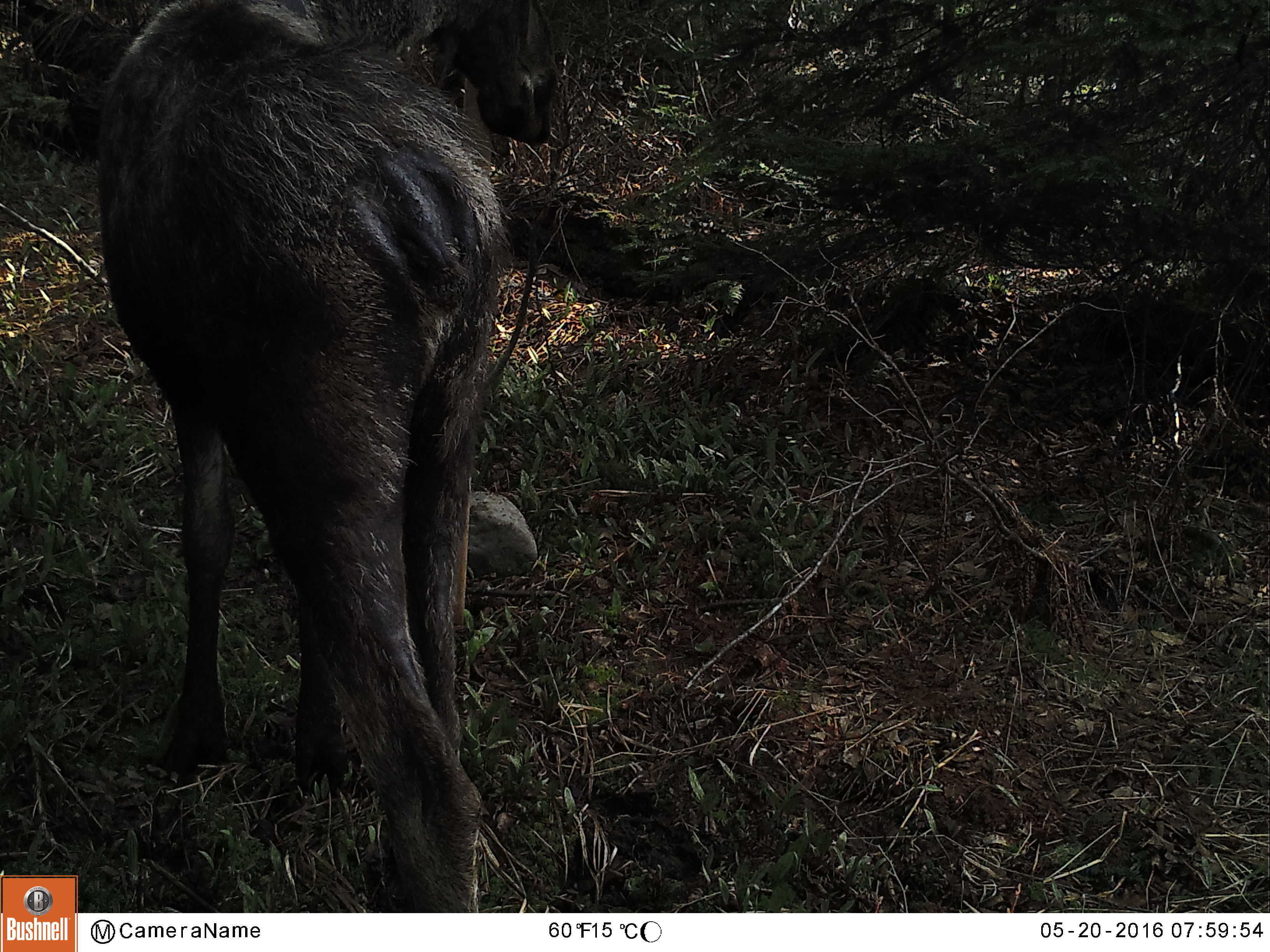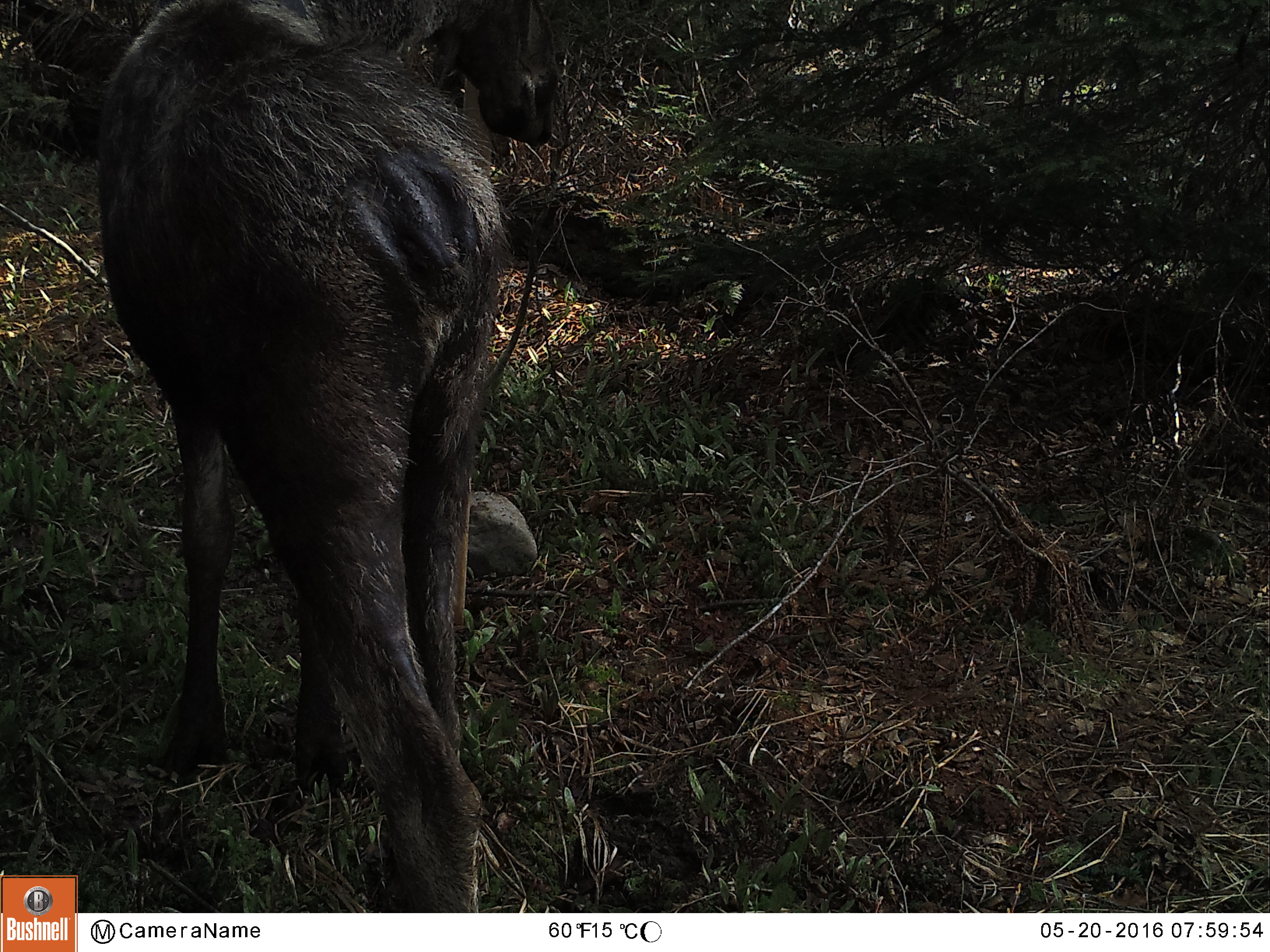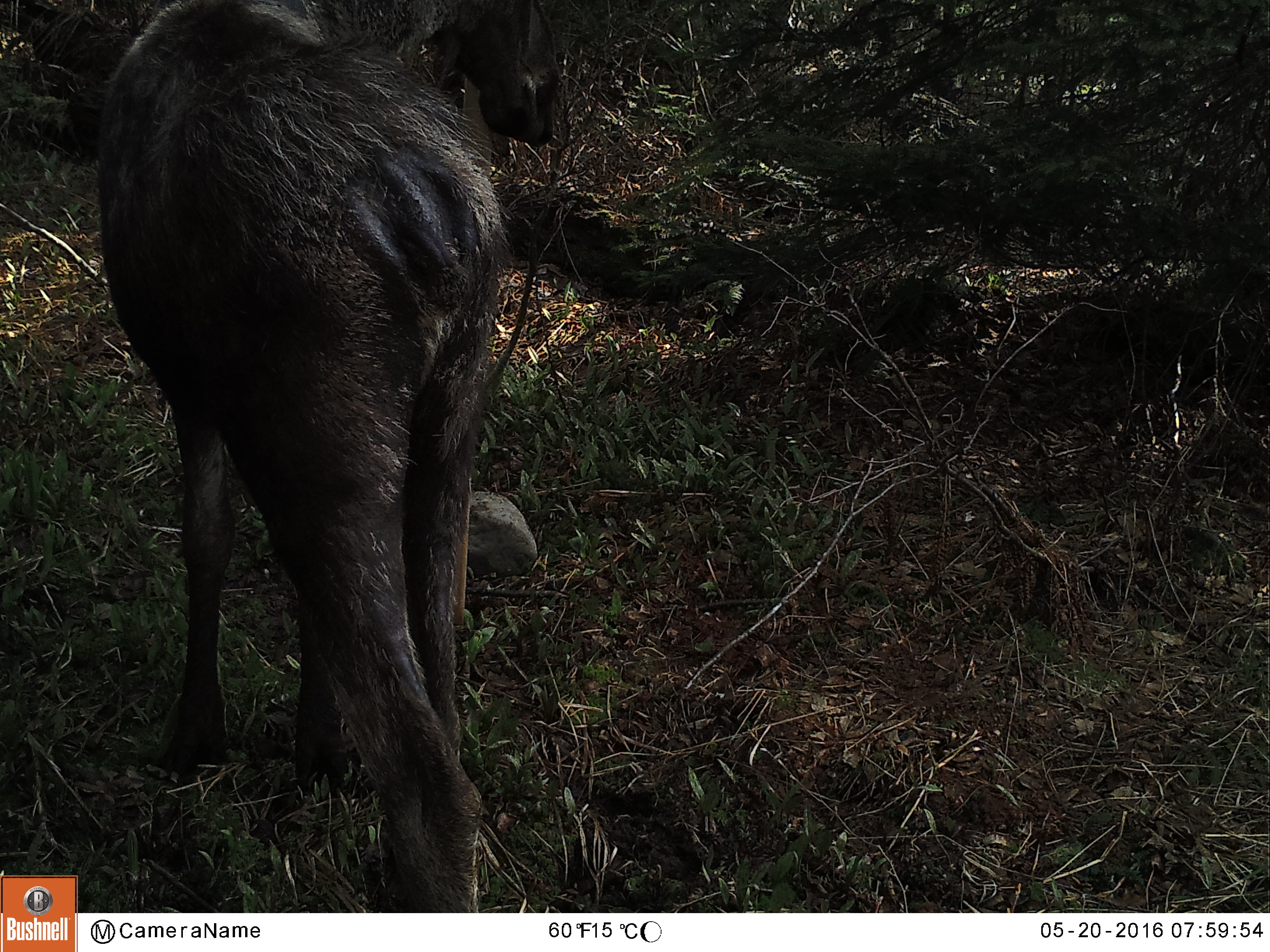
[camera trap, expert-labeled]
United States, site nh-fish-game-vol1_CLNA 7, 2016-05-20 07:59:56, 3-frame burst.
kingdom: Animalia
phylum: Chordata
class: Mammalia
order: Artiodactyla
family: Cervidae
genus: Alces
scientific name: Alces alces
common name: moose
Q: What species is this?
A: Moose (Alces alces).